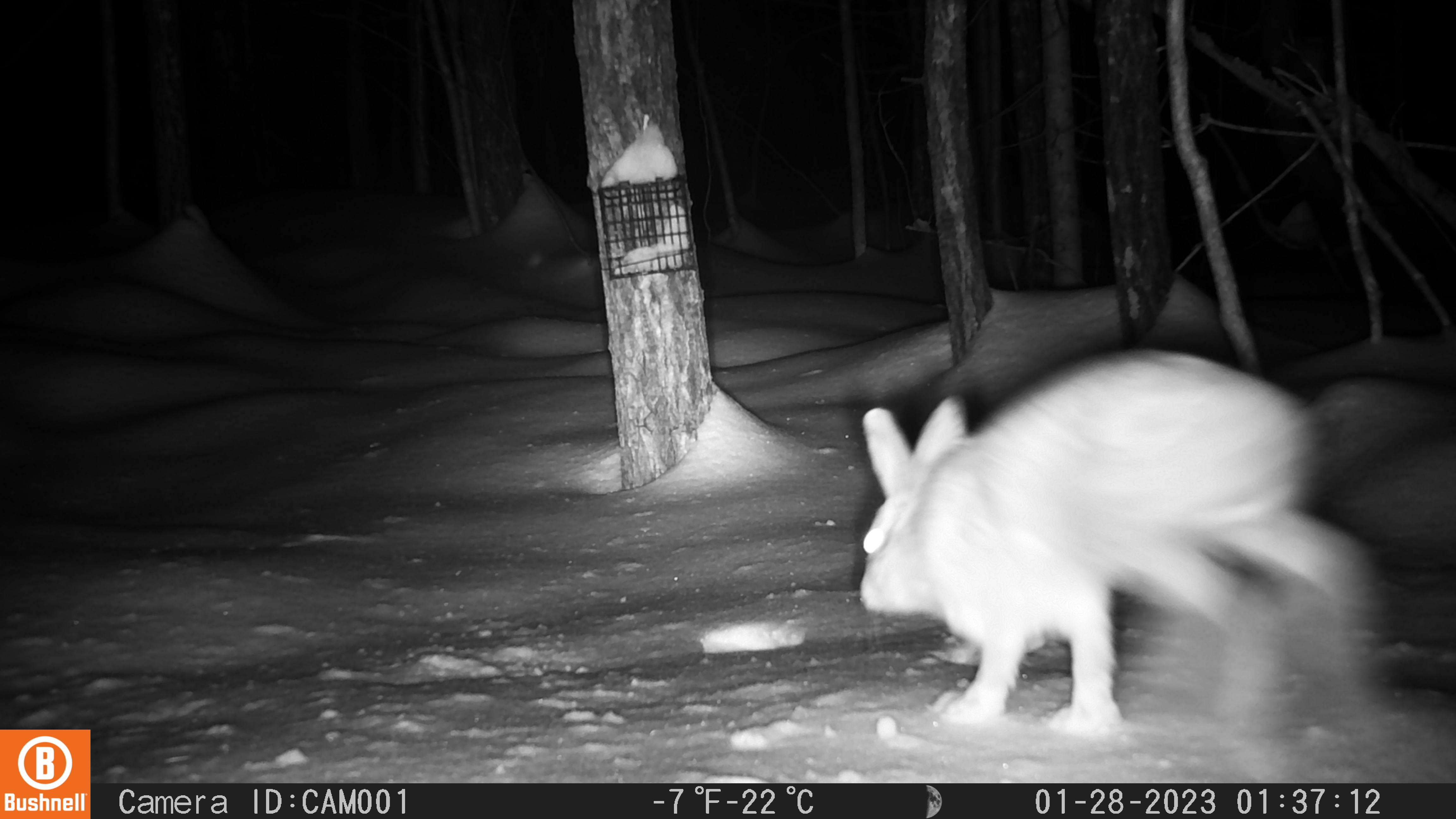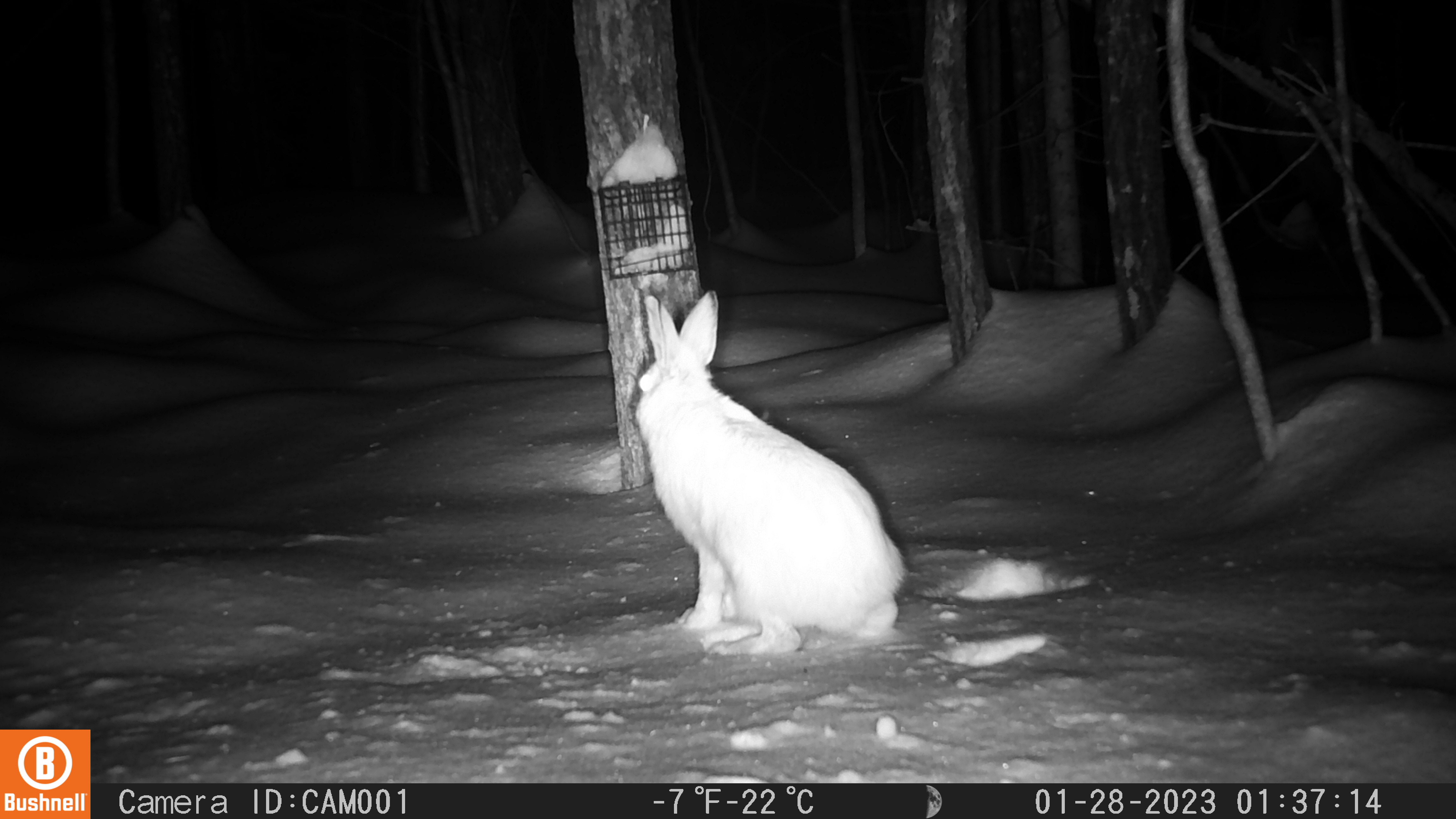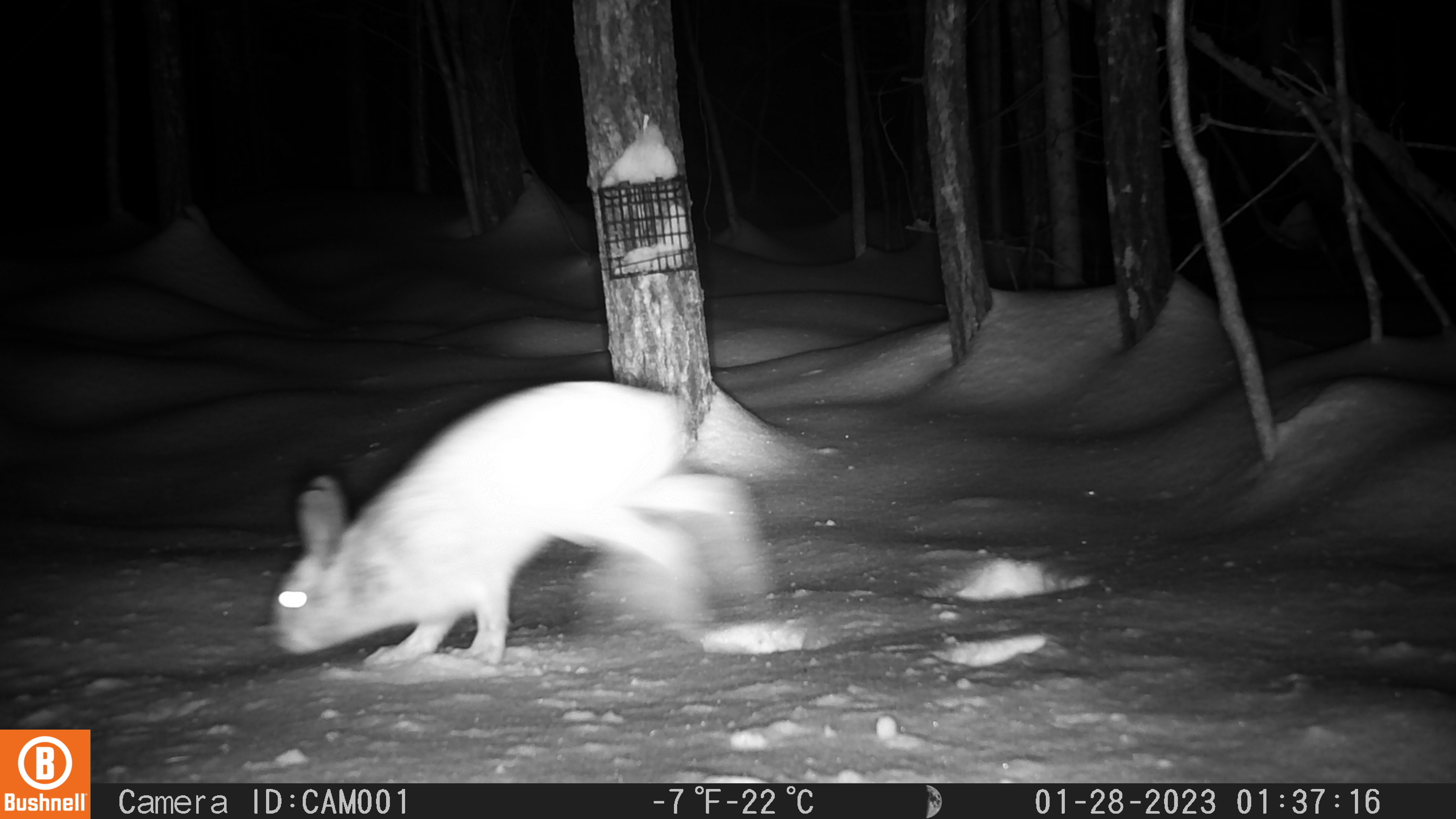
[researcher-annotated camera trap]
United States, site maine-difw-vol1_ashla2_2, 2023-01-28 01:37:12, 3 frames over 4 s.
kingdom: Animalia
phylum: Chordata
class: Mammalia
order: Lagomorpha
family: Leporidae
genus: Lepus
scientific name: Lepus americanus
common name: snowshoe hare